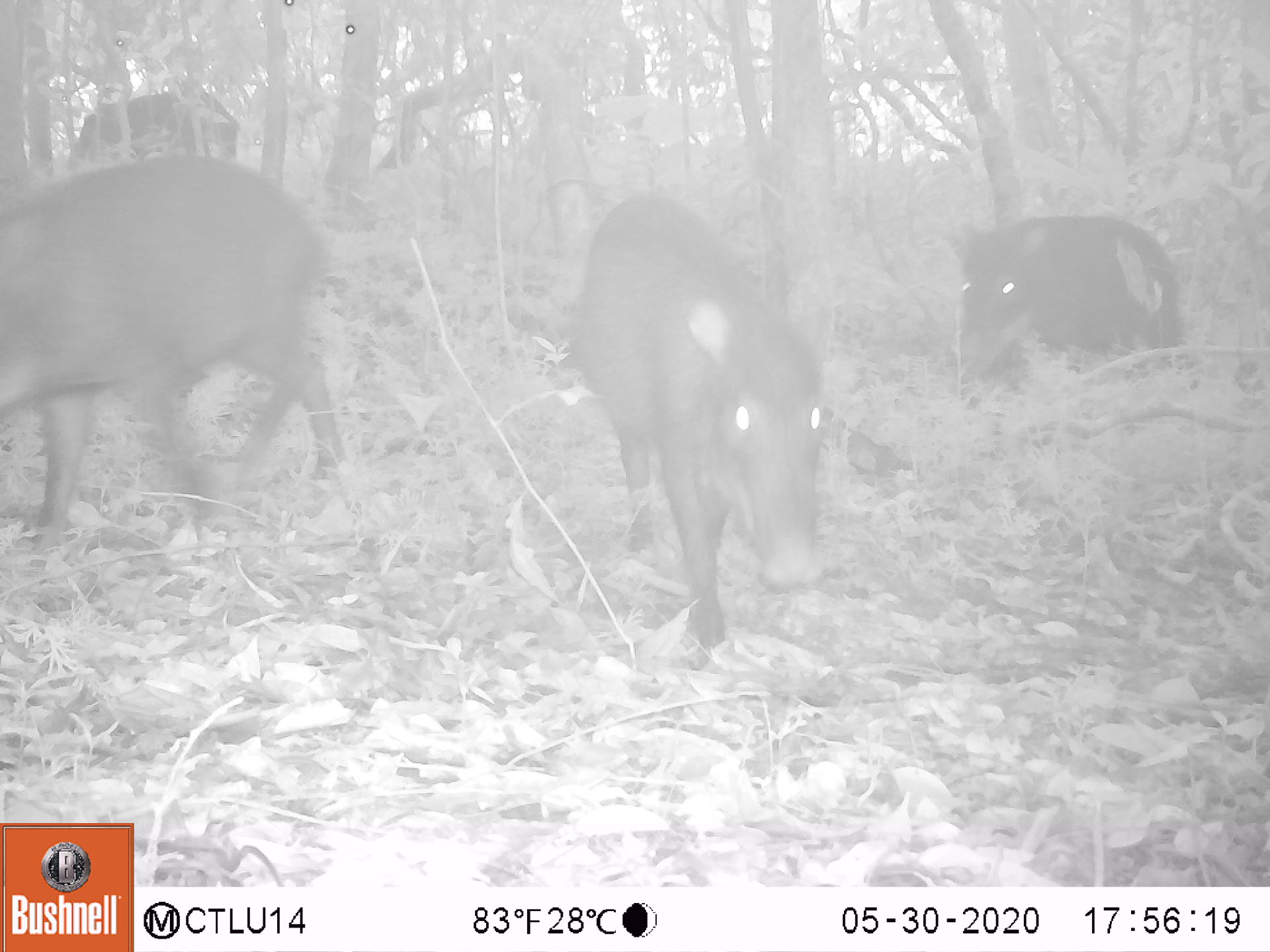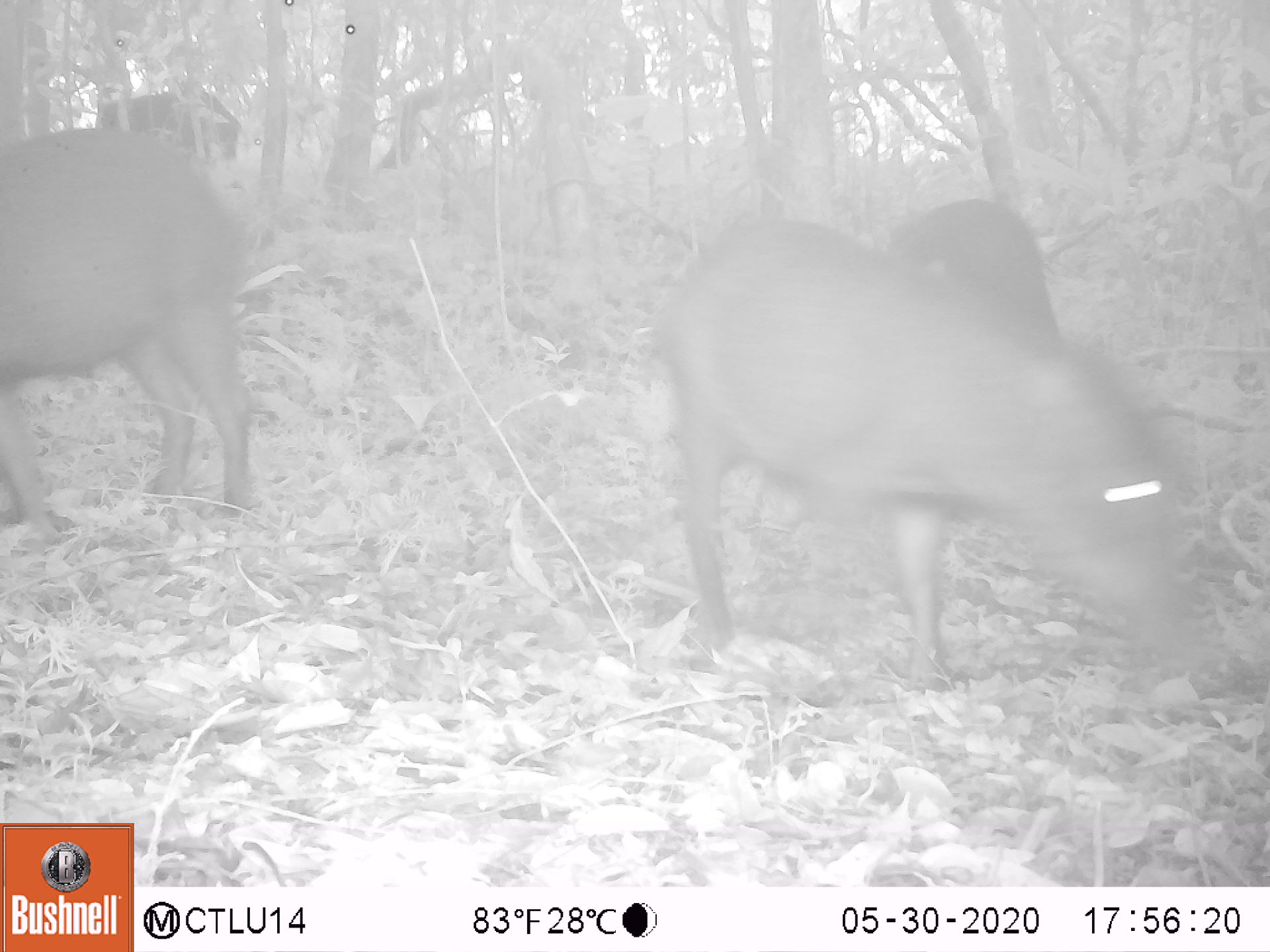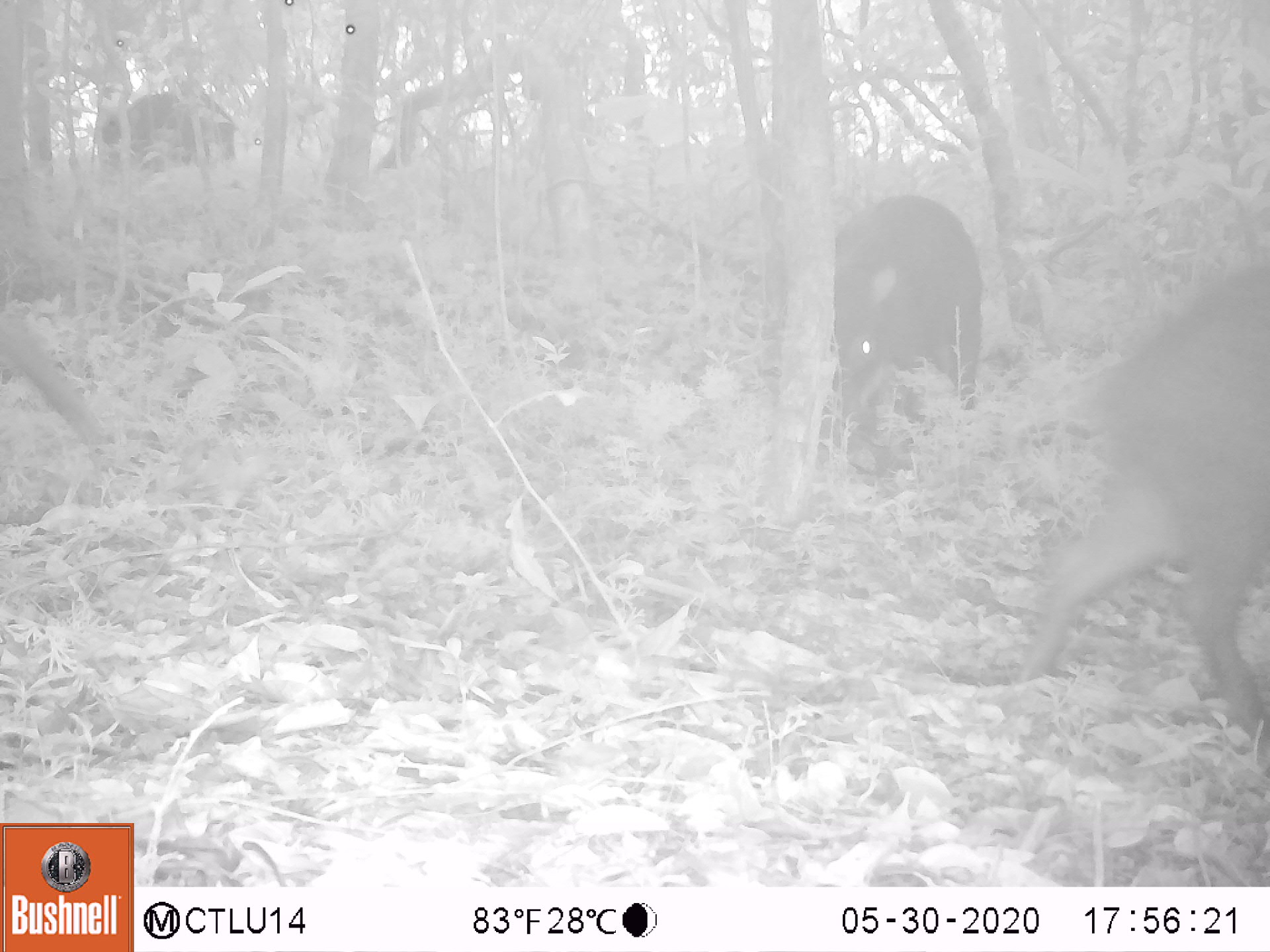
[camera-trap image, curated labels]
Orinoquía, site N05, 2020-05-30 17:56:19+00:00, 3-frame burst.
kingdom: Animalia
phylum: Chordata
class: Mammalia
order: Artiodactyla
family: Tayassuidae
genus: Tayassu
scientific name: Tayassu pecari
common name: white-lipped peccary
White-lipped peccary (Tayassu pecari).